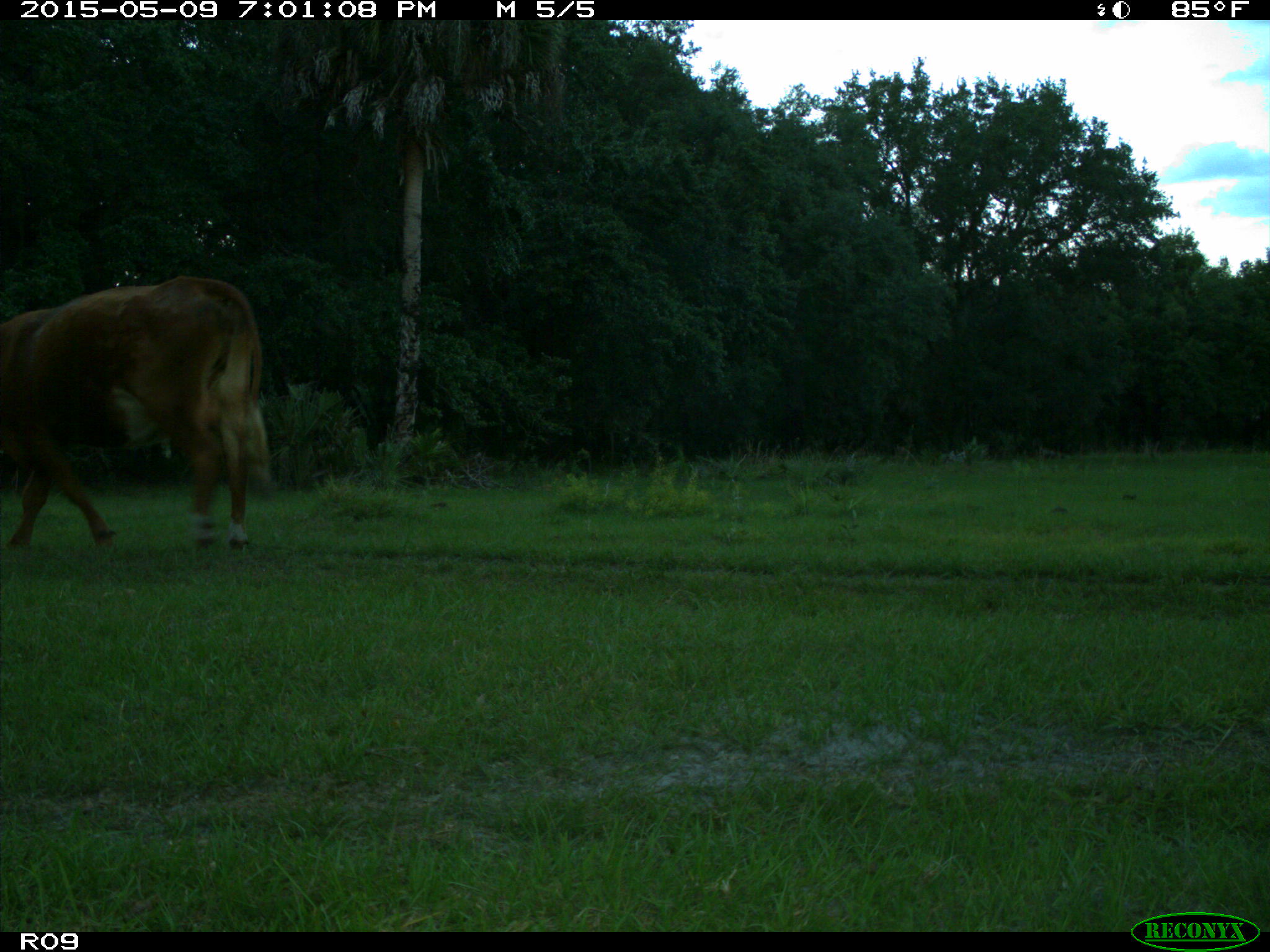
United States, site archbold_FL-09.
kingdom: Animalia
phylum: Chordata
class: Mammalia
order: Artiodactyla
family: Bovidae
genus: Bos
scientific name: Bos taurus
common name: domestic cow